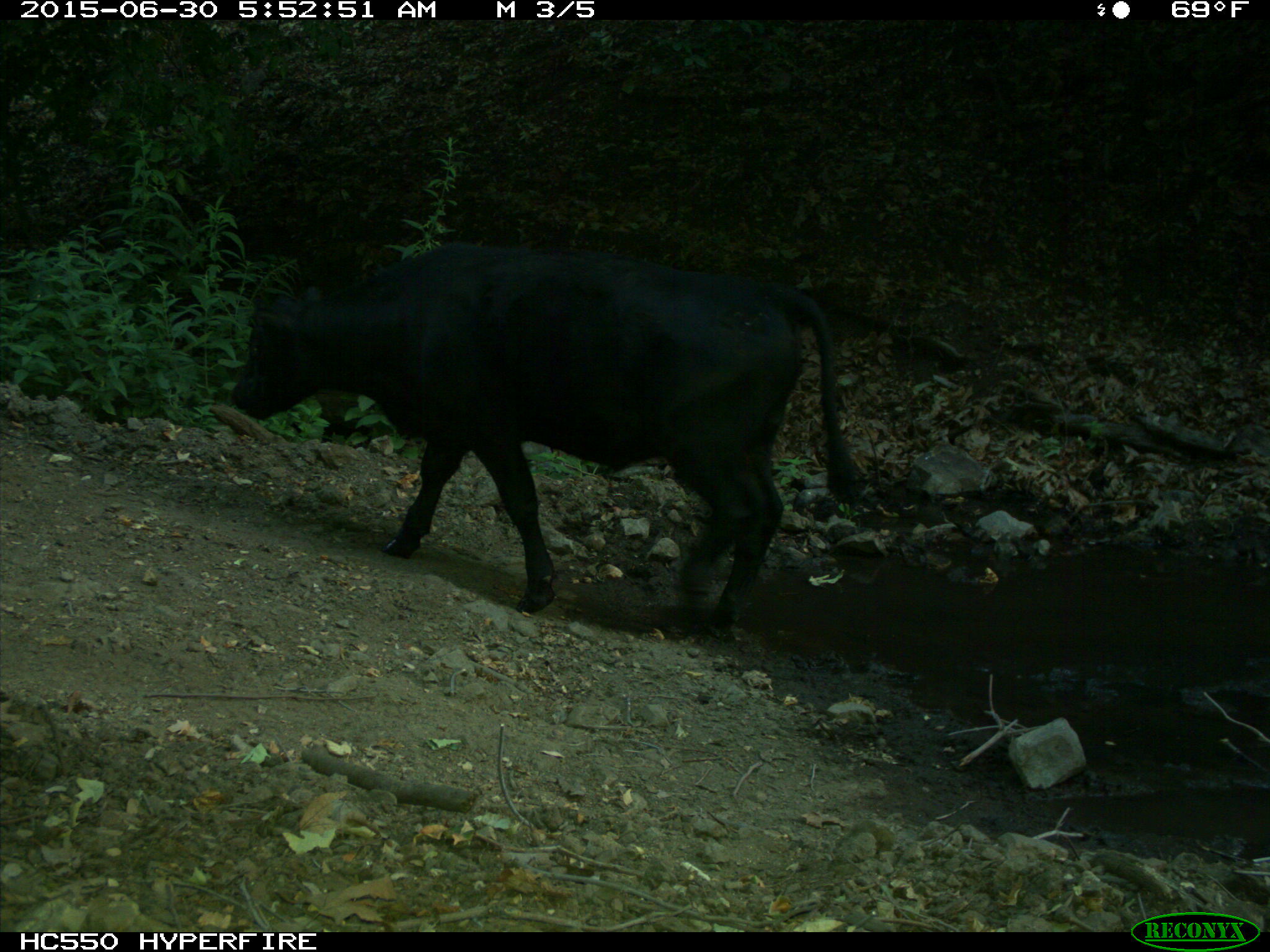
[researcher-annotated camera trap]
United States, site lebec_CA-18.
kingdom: Animalia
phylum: Chordata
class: Mammalia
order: Artiodactyla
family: Bovidae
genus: Bos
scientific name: Bos taurus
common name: domestic cow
Bos taurus (domestic cow).